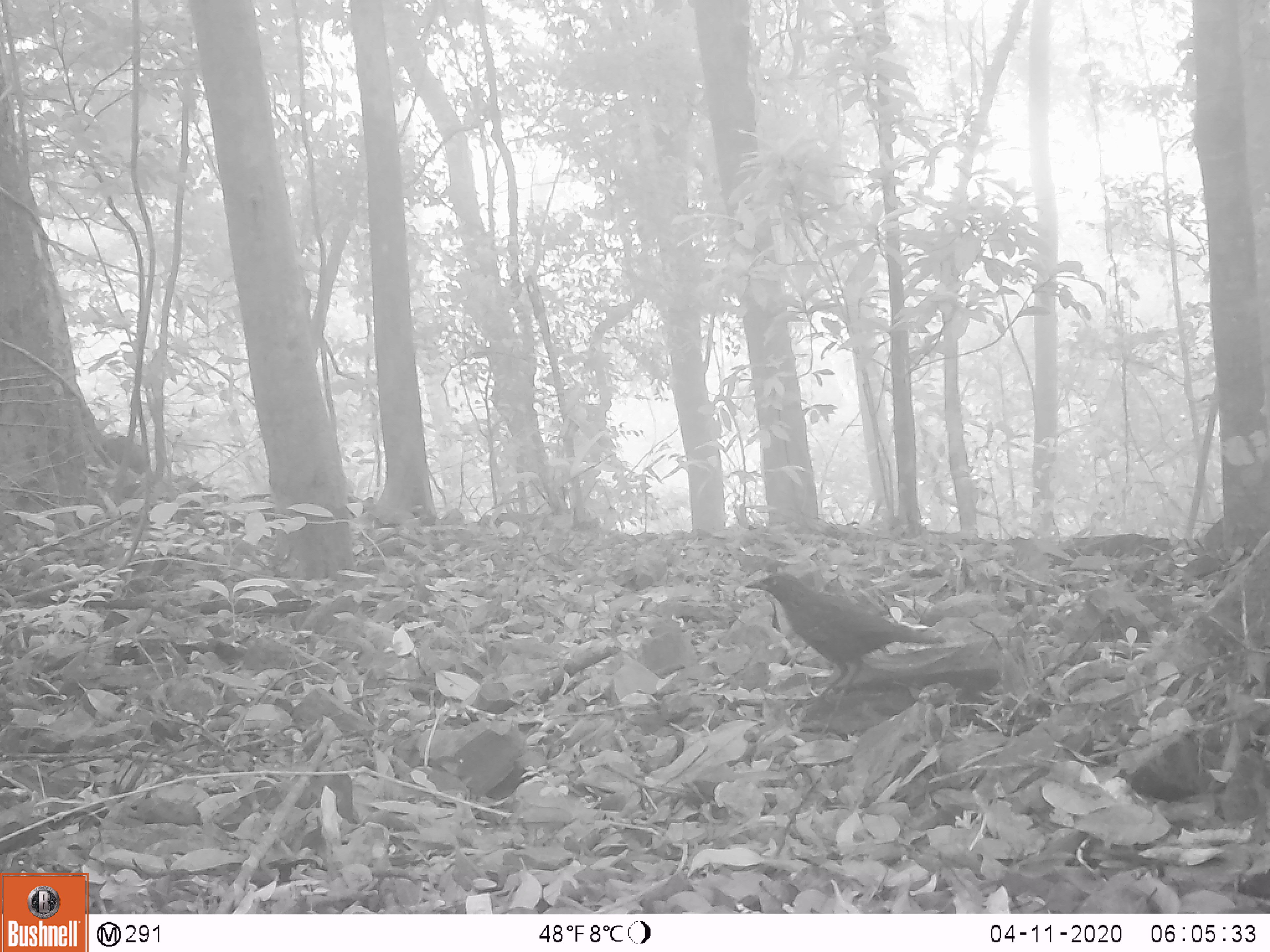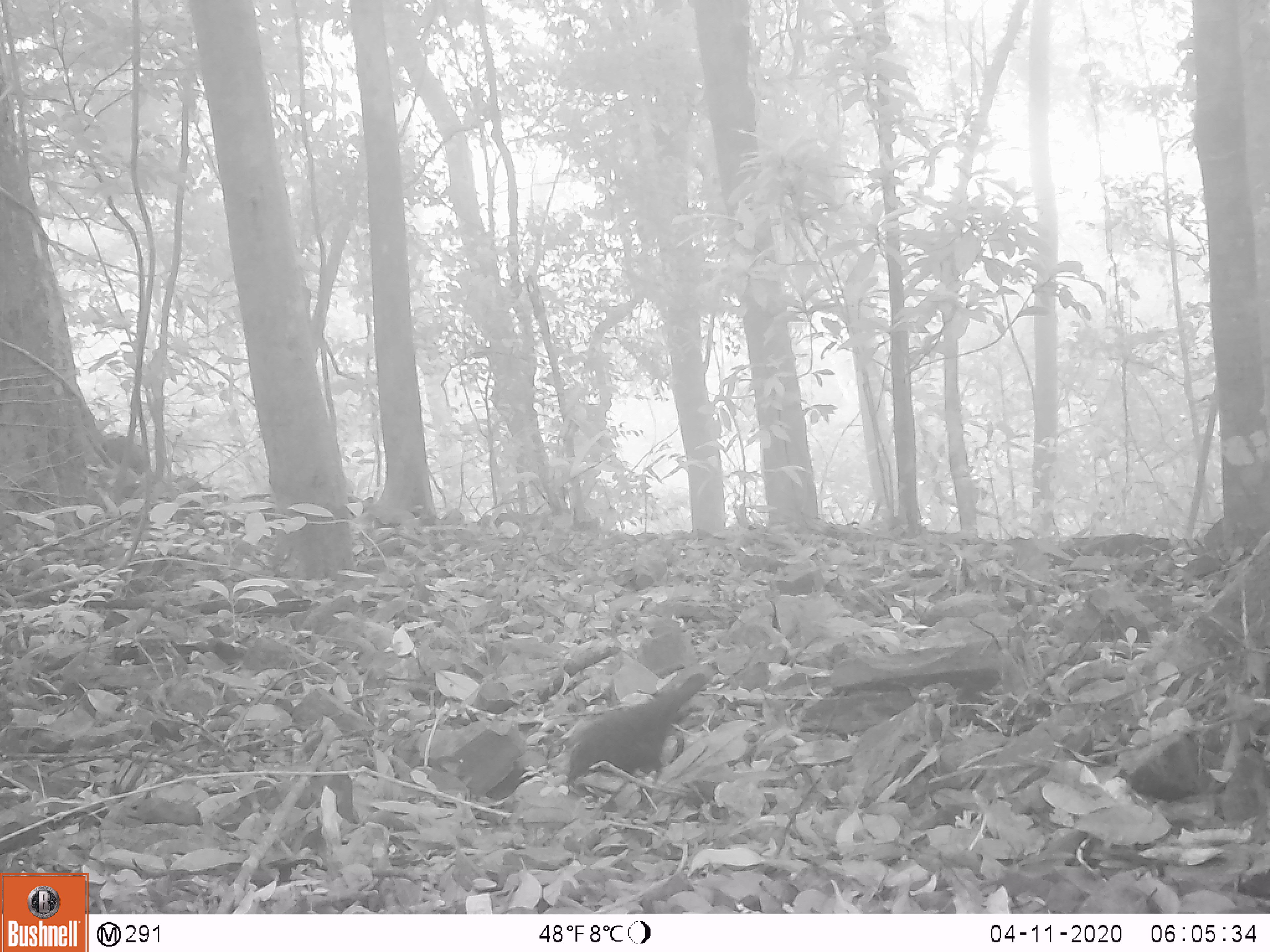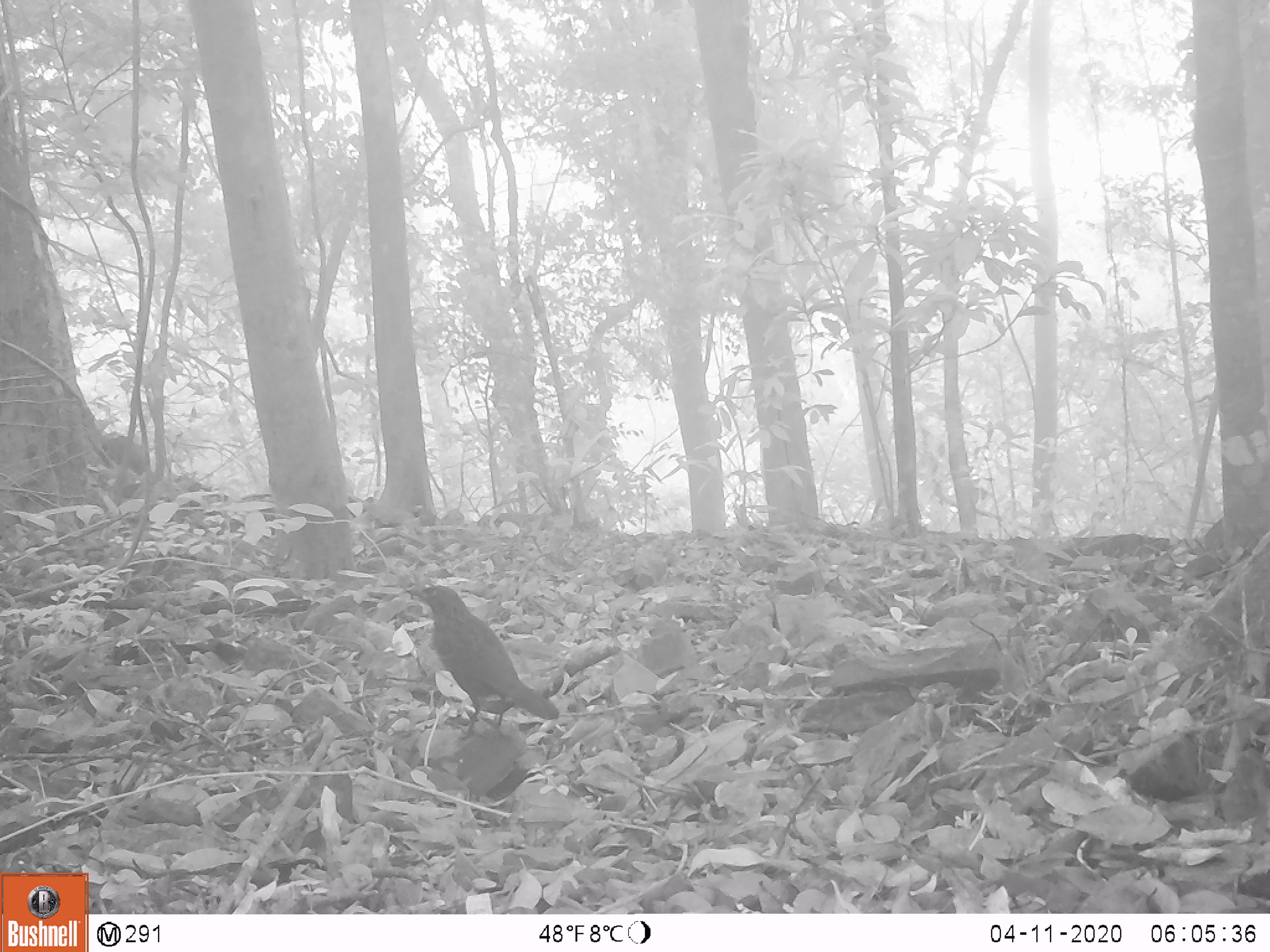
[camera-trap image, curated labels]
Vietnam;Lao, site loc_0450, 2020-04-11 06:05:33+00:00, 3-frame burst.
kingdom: Animalia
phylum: Chordata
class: Aves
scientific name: Aves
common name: bird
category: unidentified bird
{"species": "unidentified bird (bird) (Aves)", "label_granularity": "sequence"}